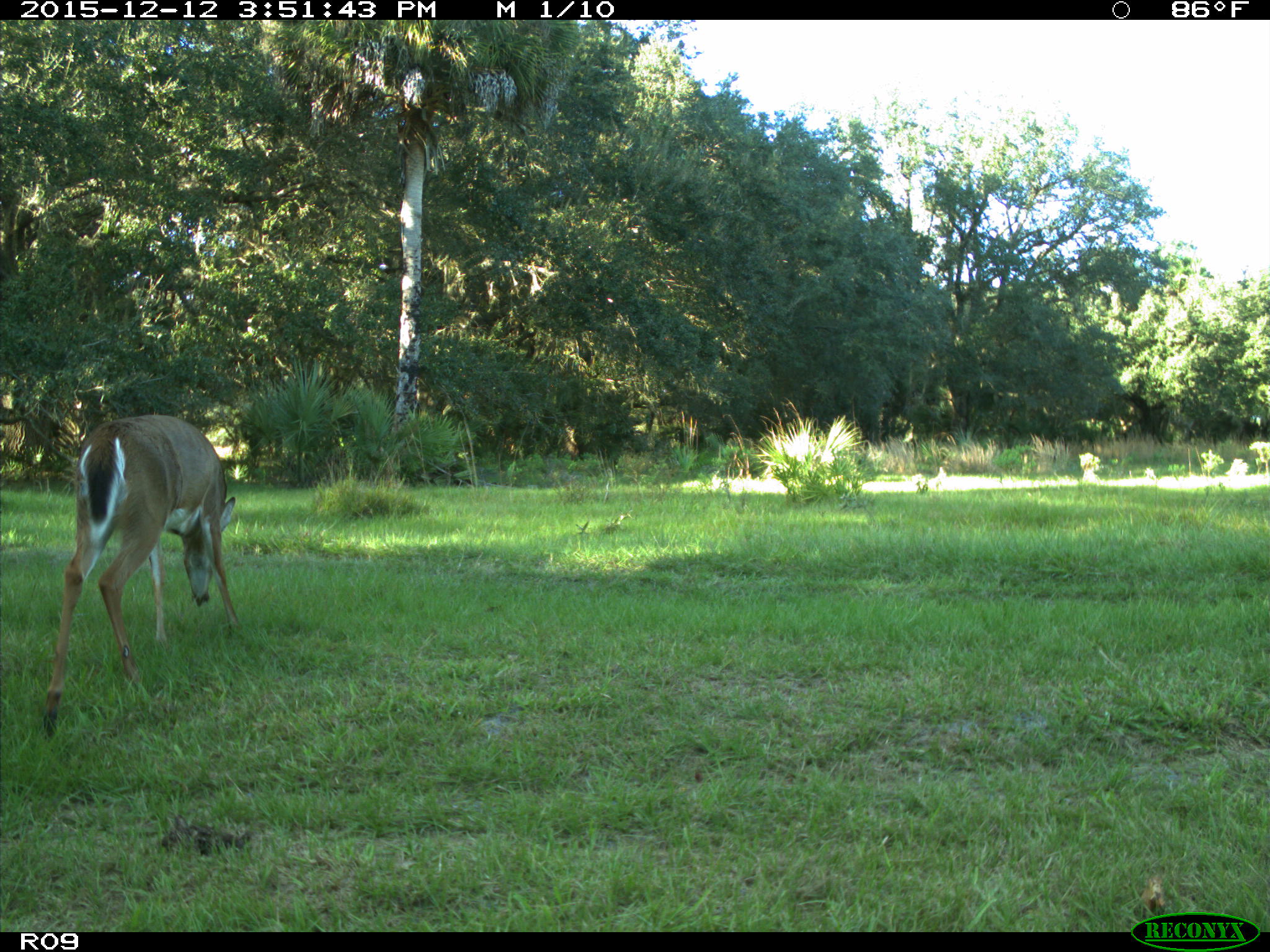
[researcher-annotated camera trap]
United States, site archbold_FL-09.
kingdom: Animalia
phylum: Chordata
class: Mammalia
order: Artiodactyla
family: Cervidae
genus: Odocoileus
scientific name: Odocoileus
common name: deer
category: unidentified deer